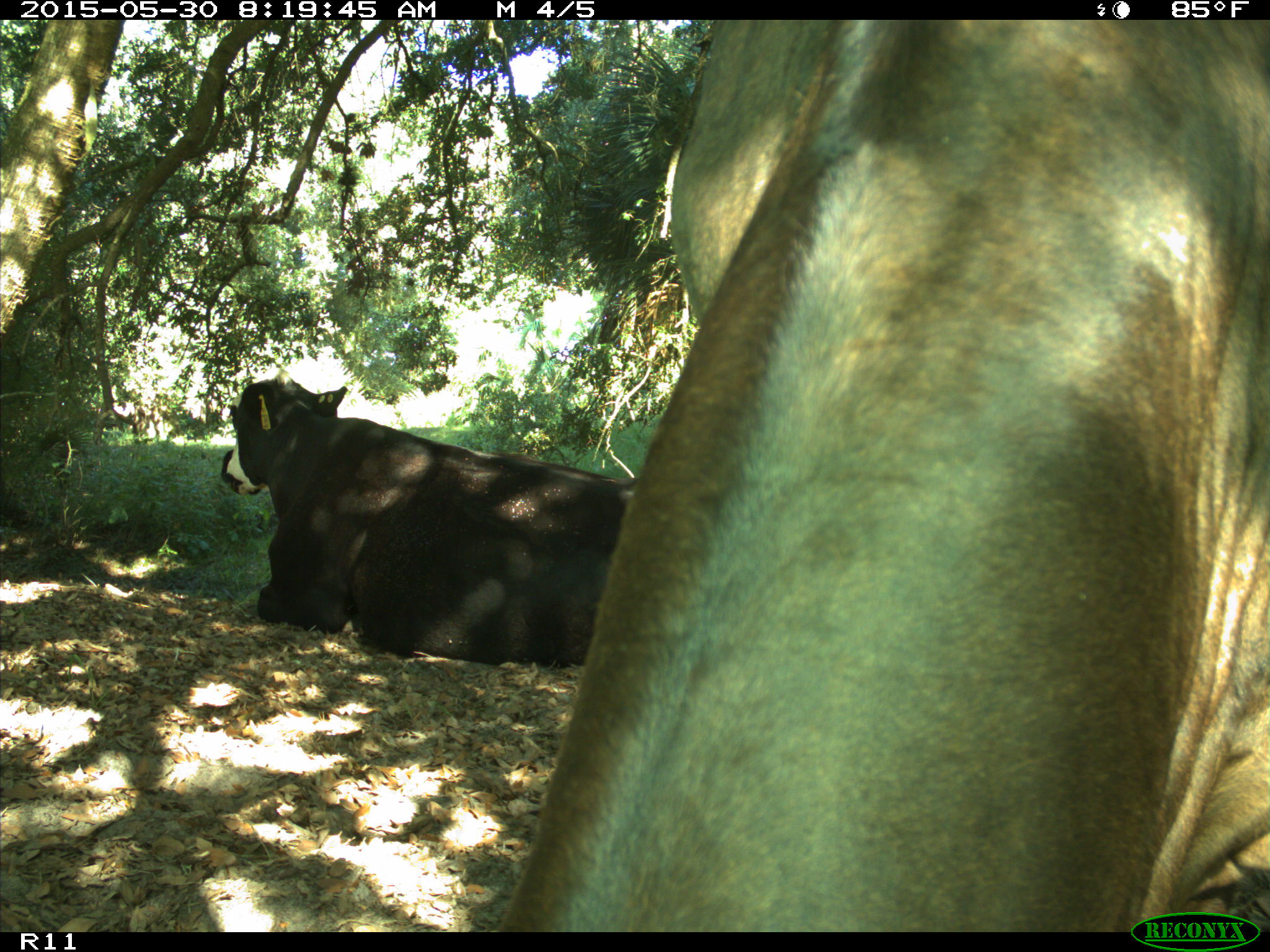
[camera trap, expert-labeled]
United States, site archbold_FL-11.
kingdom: Animalia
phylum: Chordata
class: Mammalia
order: Artiodactyla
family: Bovidae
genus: Bos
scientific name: Bos taurus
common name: domestic cow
Bos taurus (domestic cow).